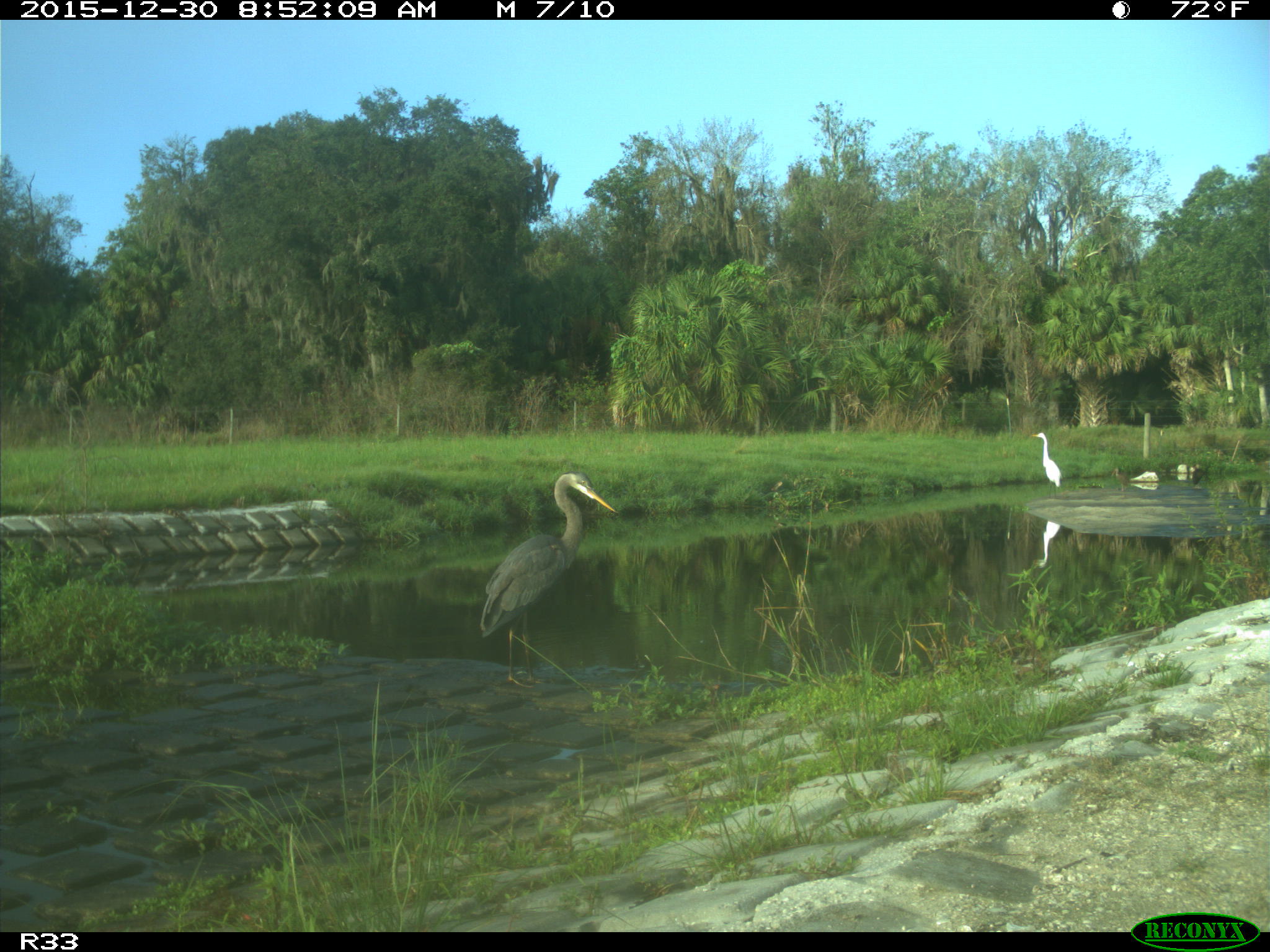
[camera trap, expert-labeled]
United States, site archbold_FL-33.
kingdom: Animalia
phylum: Chordata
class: Aves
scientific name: Aves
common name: birds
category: unidentified bird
Unidentified bird (birds) (Aves).